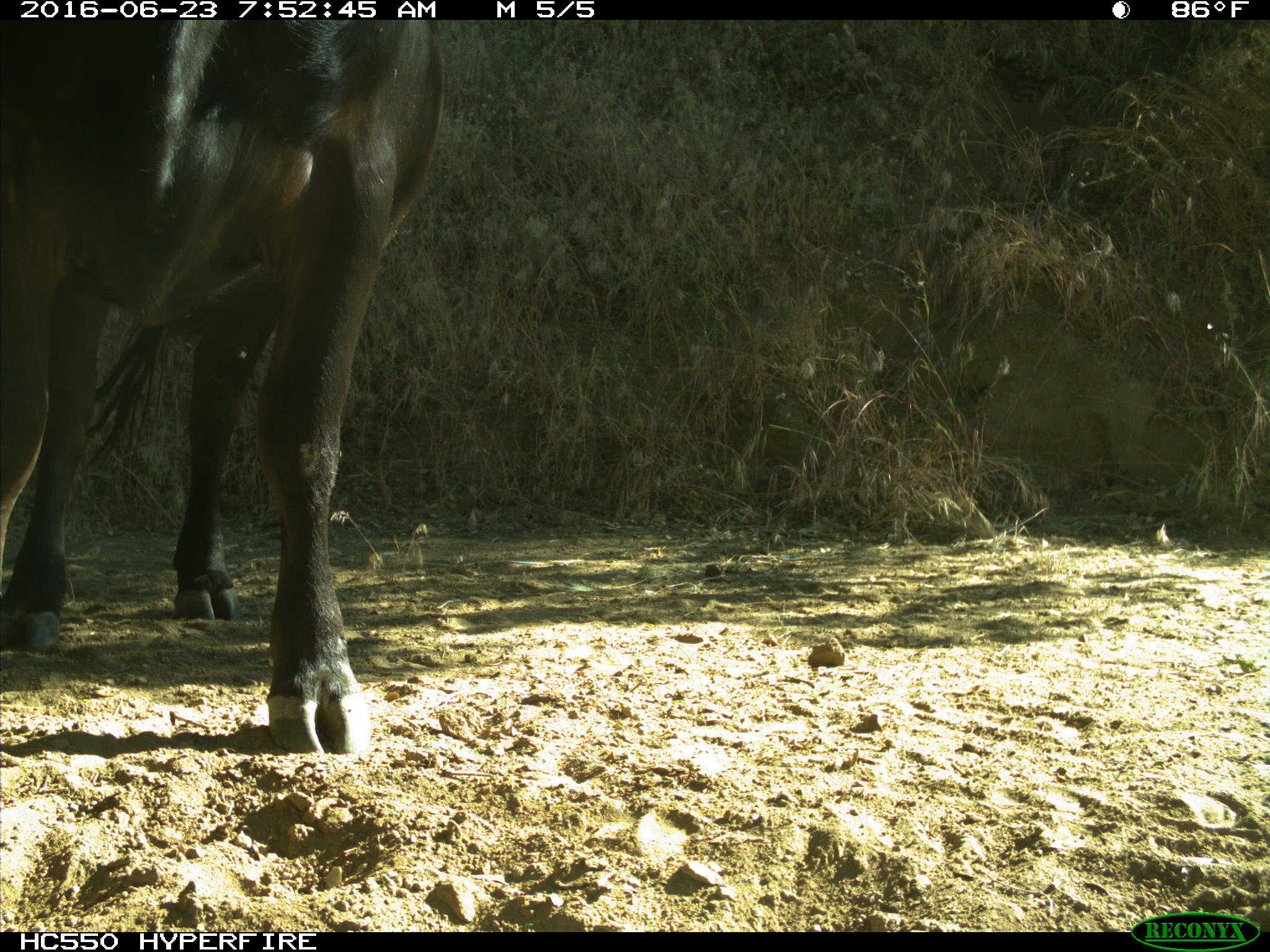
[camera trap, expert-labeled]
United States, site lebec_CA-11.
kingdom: Animalia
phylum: Chordata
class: Mammalia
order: Artiodactyla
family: Bovidae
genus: Bos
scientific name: Bos taurus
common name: domestic cow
Bos taurus (domestic cow).